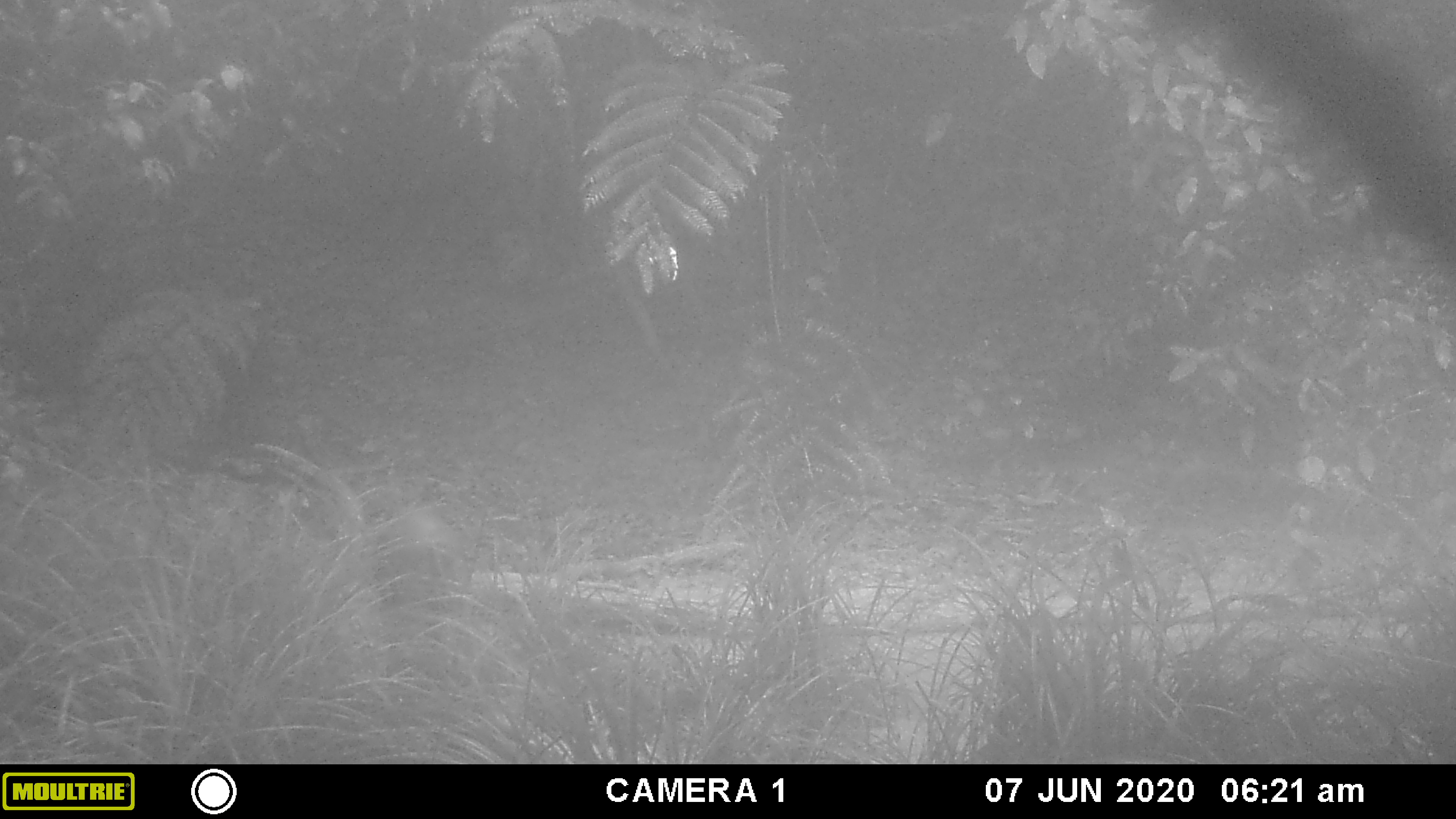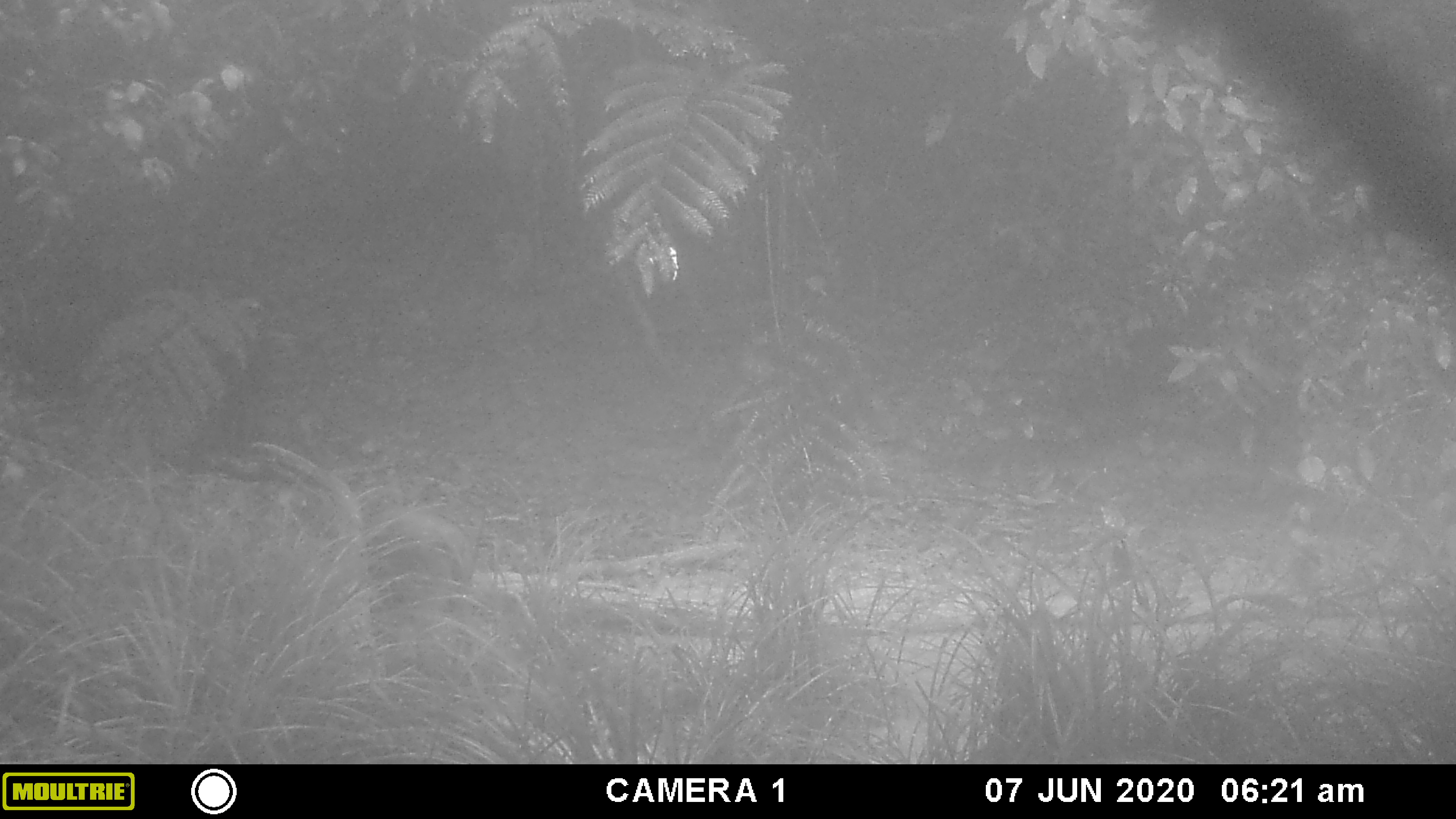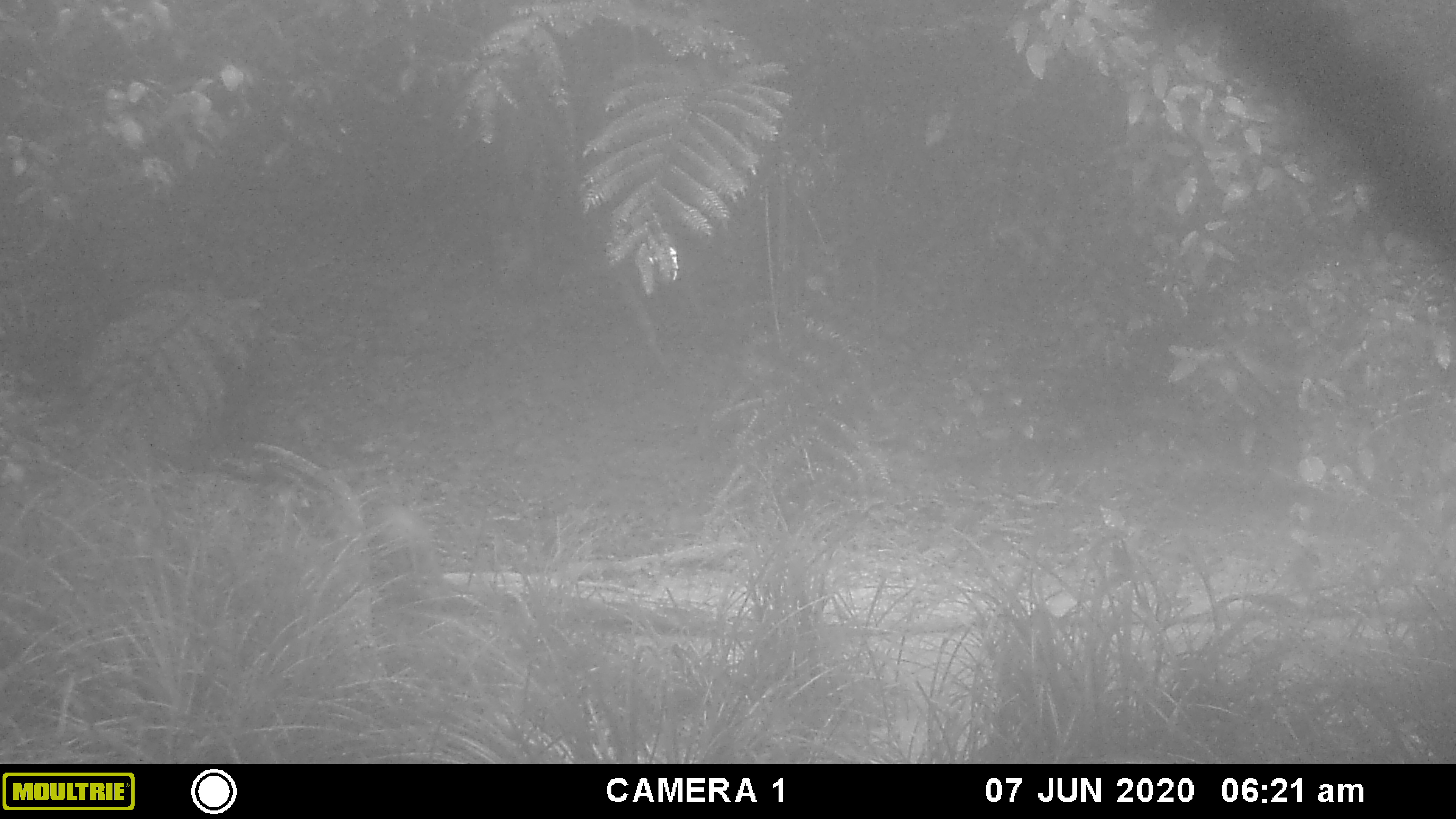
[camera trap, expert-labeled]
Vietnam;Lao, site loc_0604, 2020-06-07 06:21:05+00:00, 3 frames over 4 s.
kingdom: Animalia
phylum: Chordata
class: Mammalia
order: Artiodactyla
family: Suidae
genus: Sus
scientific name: Sus scrofa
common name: eurasian wild pig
Eurasian wild pig (Sus scrofa). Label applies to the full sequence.